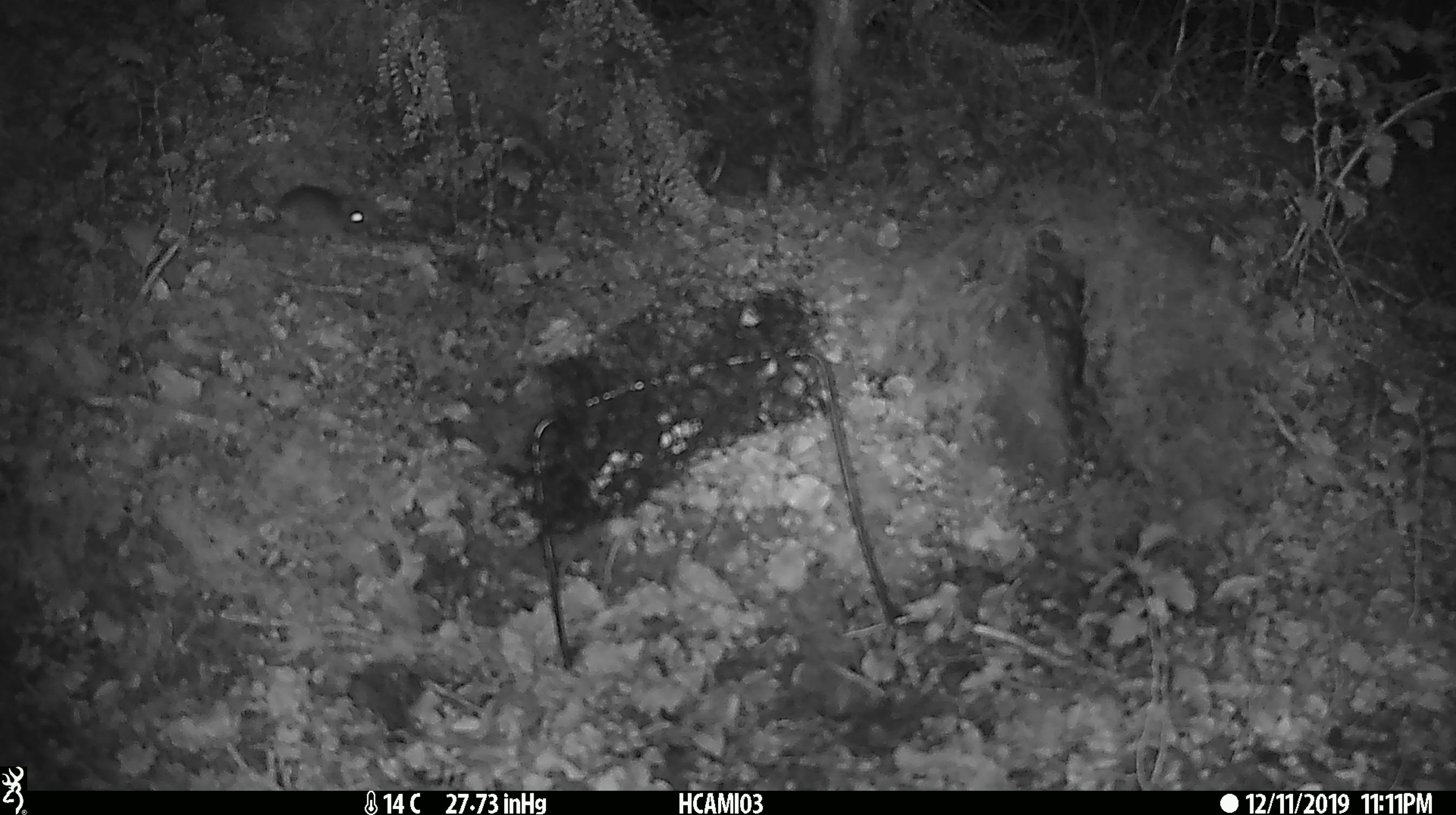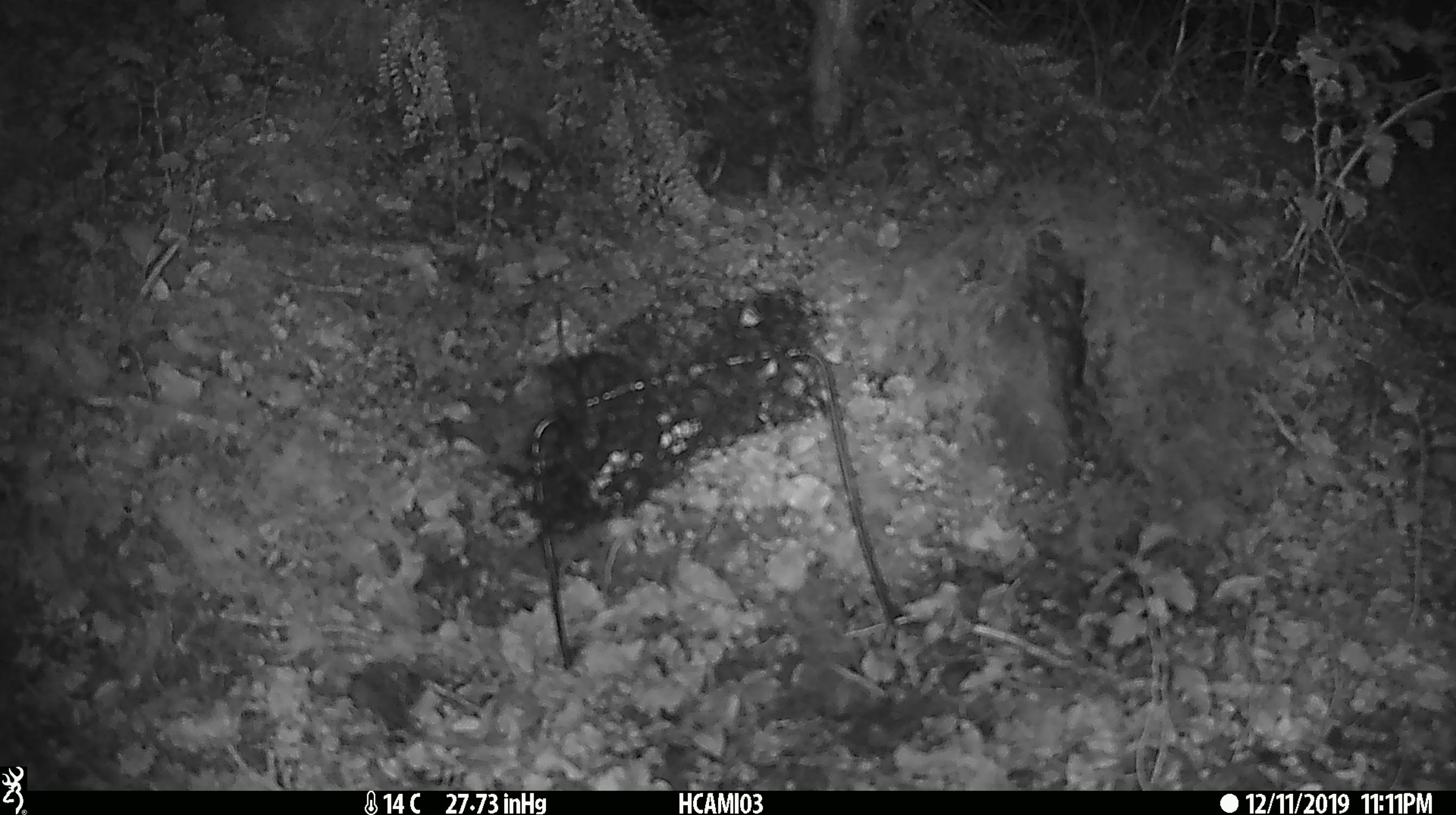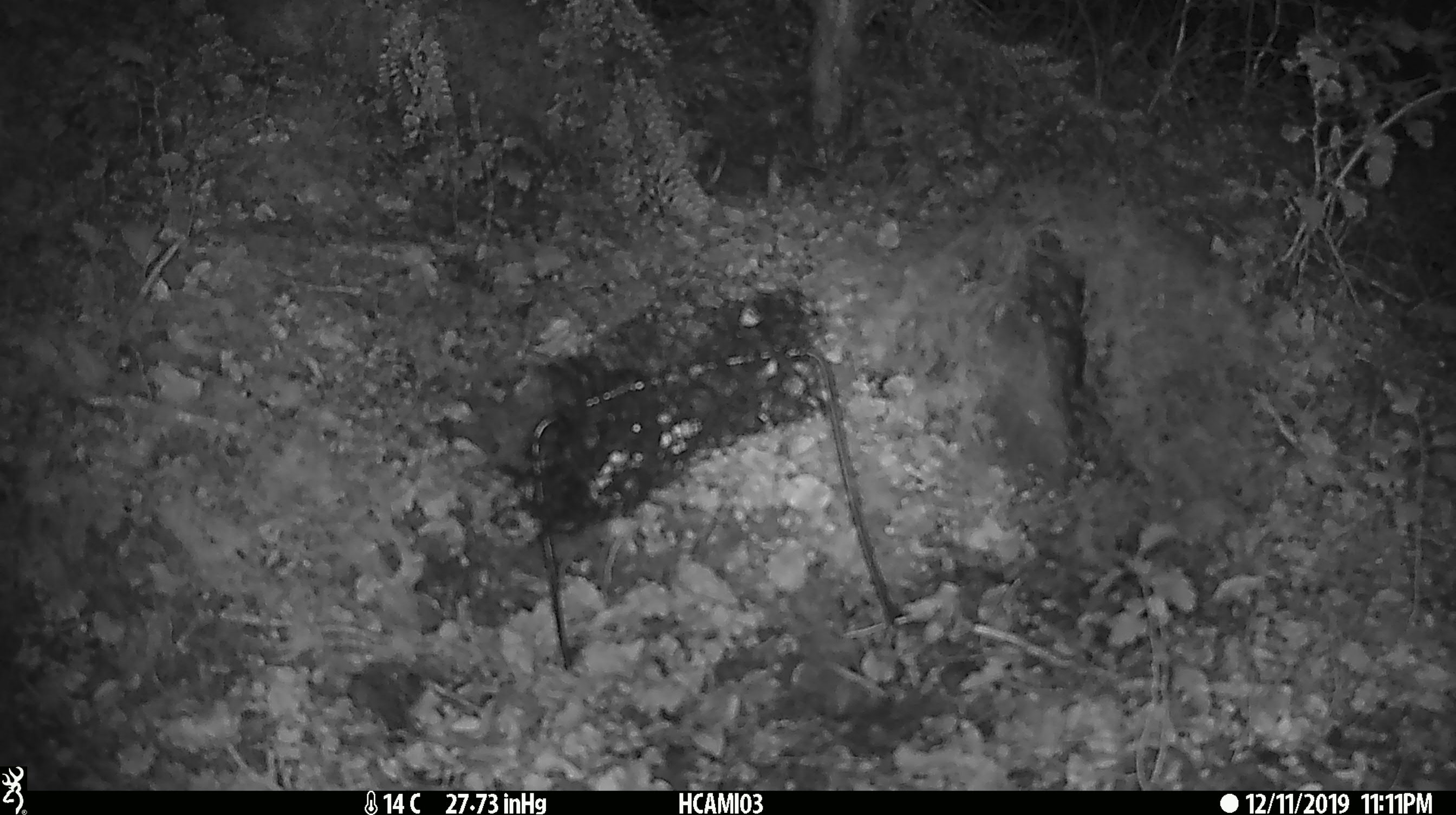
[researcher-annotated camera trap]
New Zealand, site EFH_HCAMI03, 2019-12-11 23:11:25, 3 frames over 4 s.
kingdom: Animalia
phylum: Chordata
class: Mammalia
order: Rodentia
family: Muridae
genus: Mus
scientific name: Mus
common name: mouse